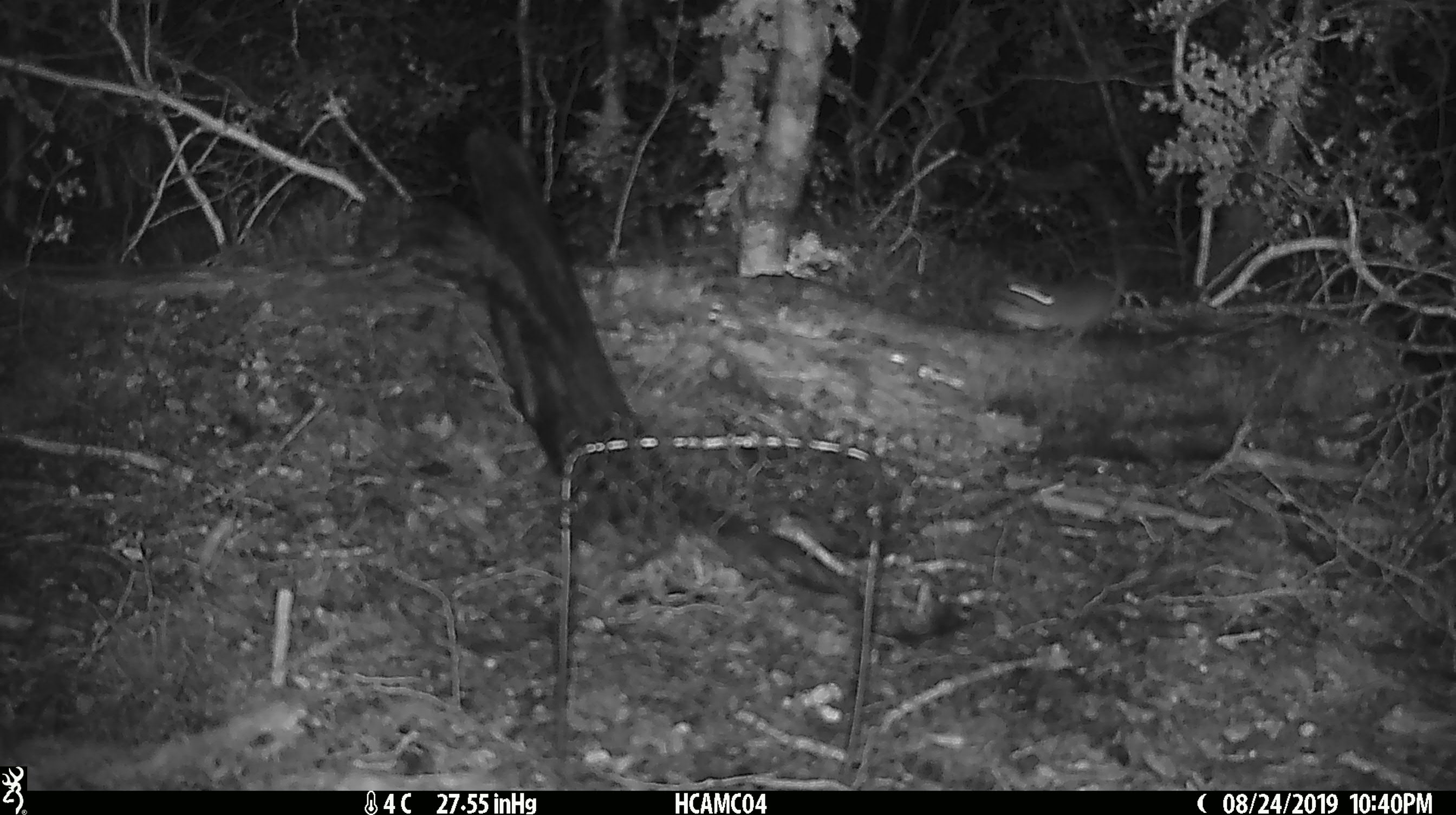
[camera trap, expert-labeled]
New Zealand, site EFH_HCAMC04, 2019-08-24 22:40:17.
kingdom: Animalia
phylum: Chordata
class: Mammalia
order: Rodentia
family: Muridae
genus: Mus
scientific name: Mus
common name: mouse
Mouse (Mus).